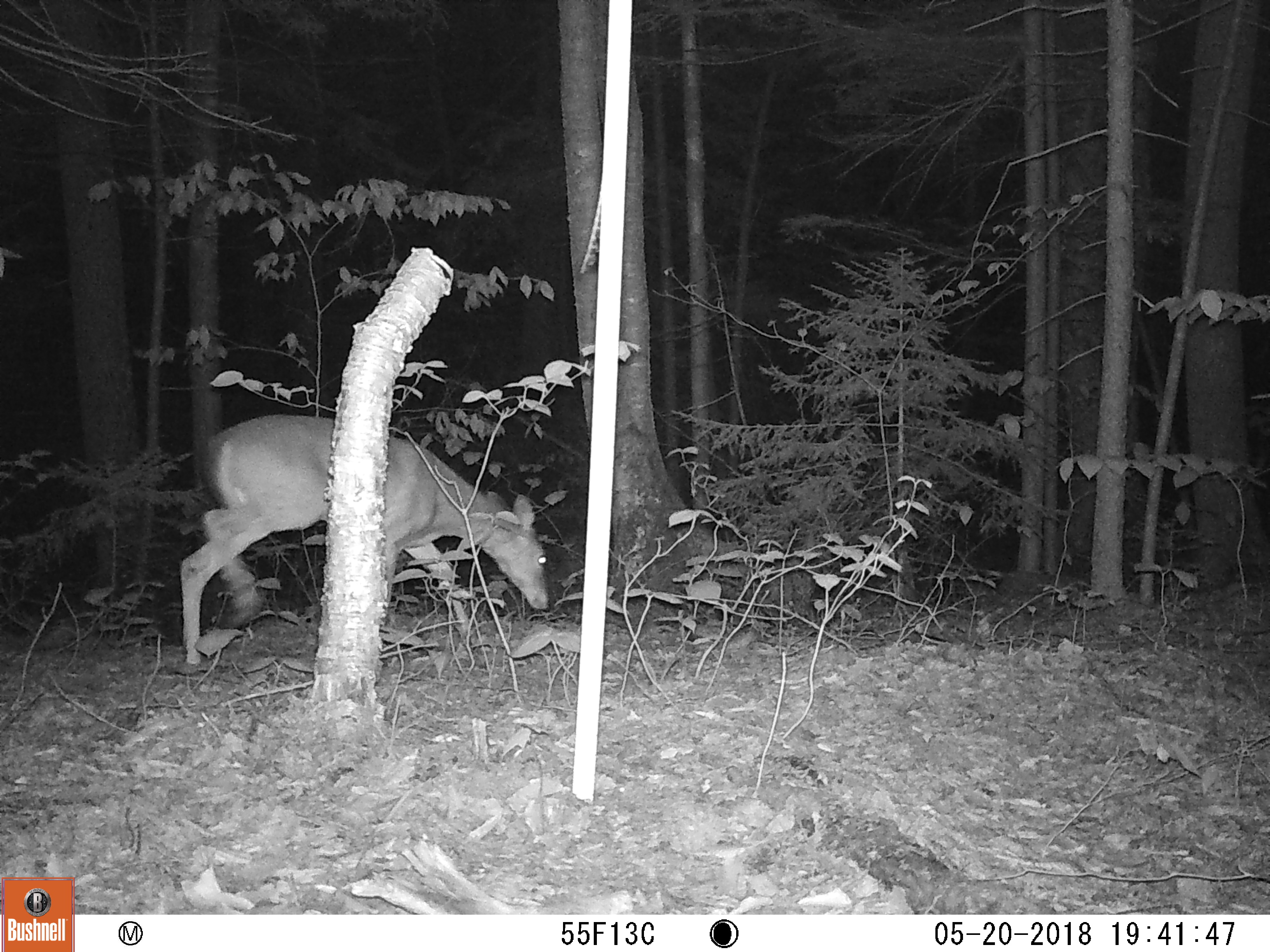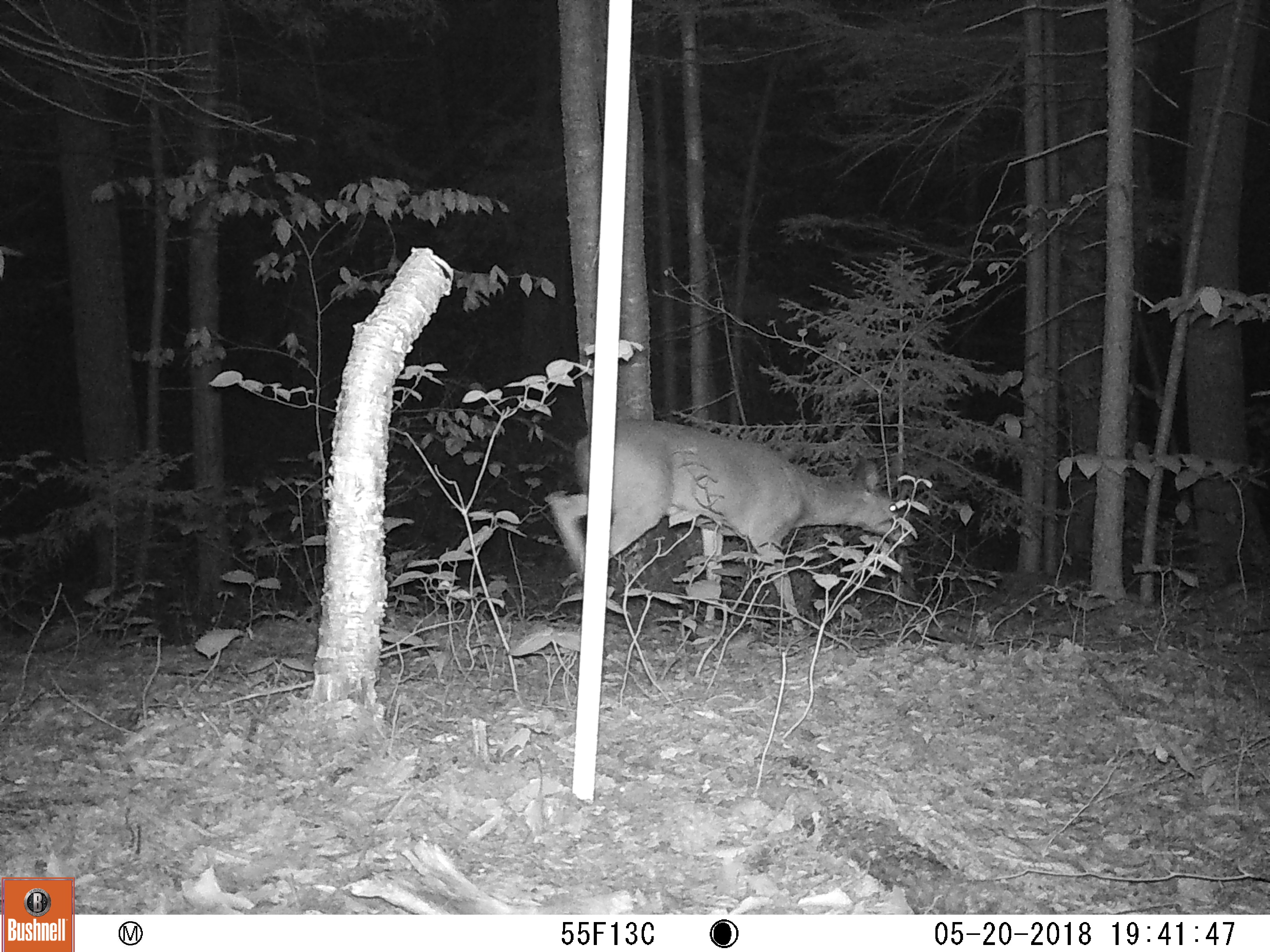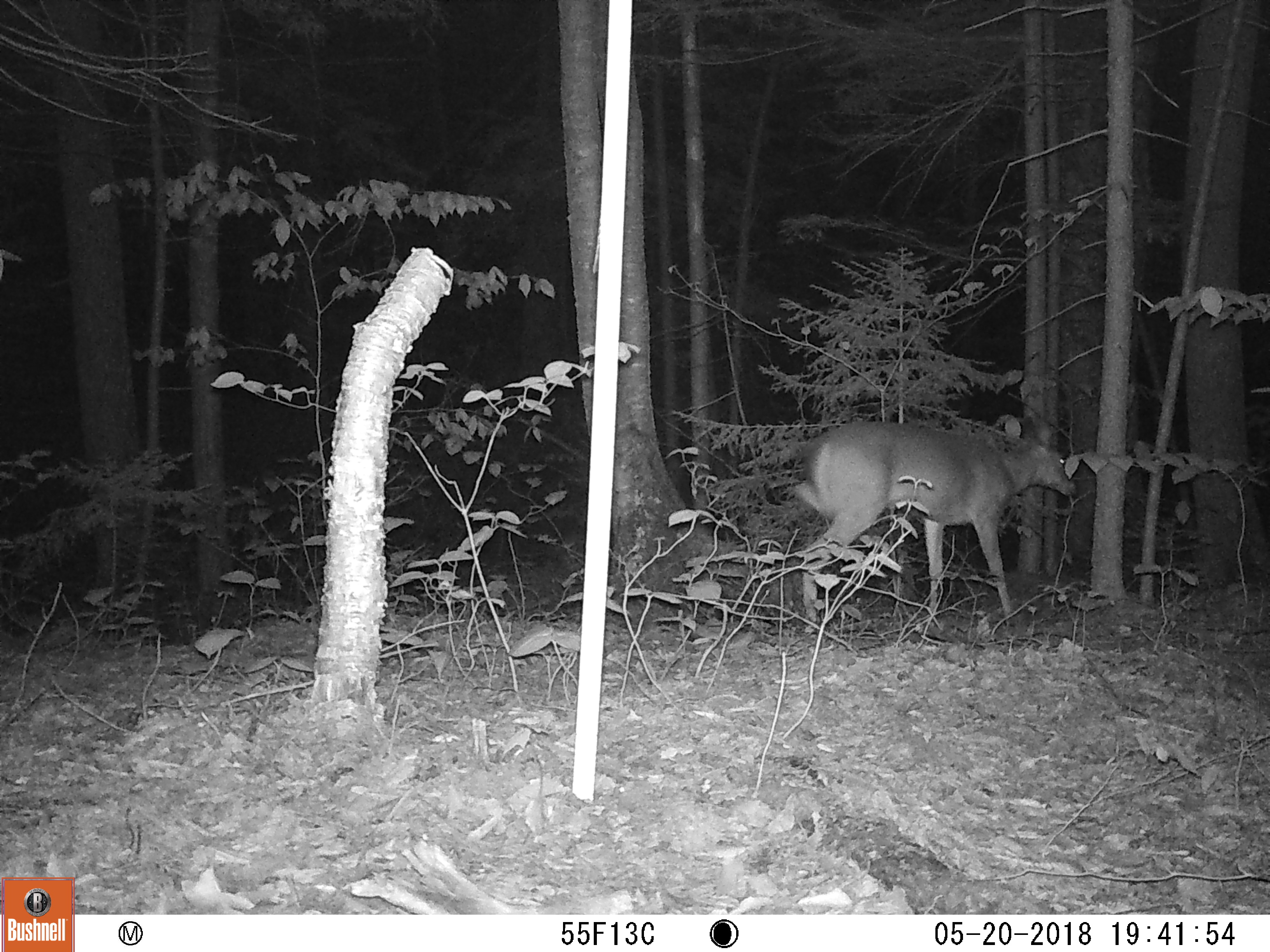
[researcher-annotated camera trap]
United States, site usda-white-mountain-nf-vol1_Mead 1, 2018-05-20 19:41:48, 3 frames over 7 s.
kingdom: Animalia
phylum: Chordata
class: Mammalia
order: Artiodactyla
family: Cervidae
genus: Odocoileus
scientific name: Odocoileus virginianus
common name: white-tailed deer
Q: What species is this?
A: White-tailed deer (Odocoileus virginianus).